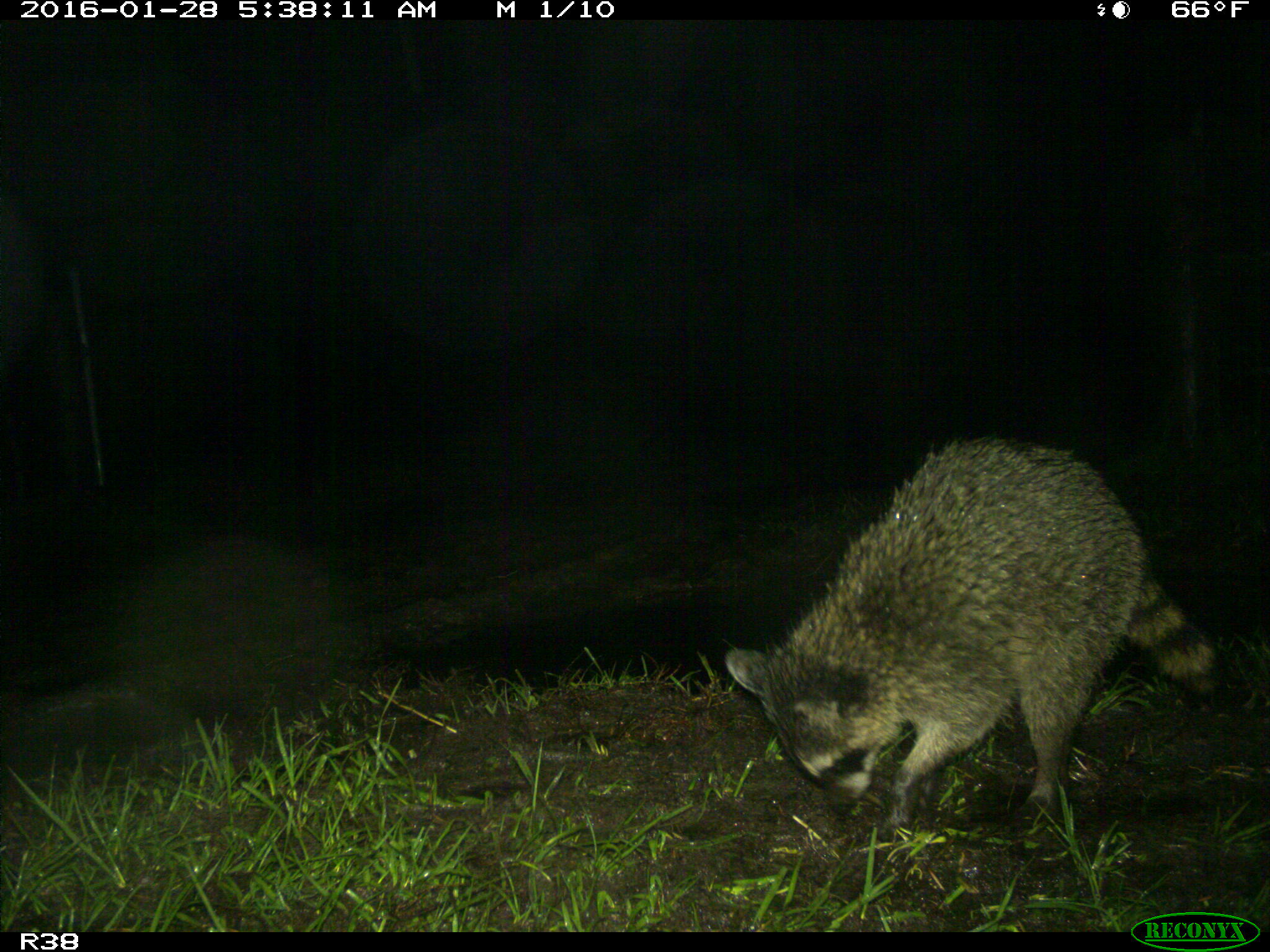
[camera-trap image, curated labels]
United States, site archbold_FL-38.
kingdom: Animalia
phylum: Chordata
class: Mammalia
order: Carnivora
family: Procyonidae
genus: Procyon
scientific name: Procyon lotor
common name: common raccoon